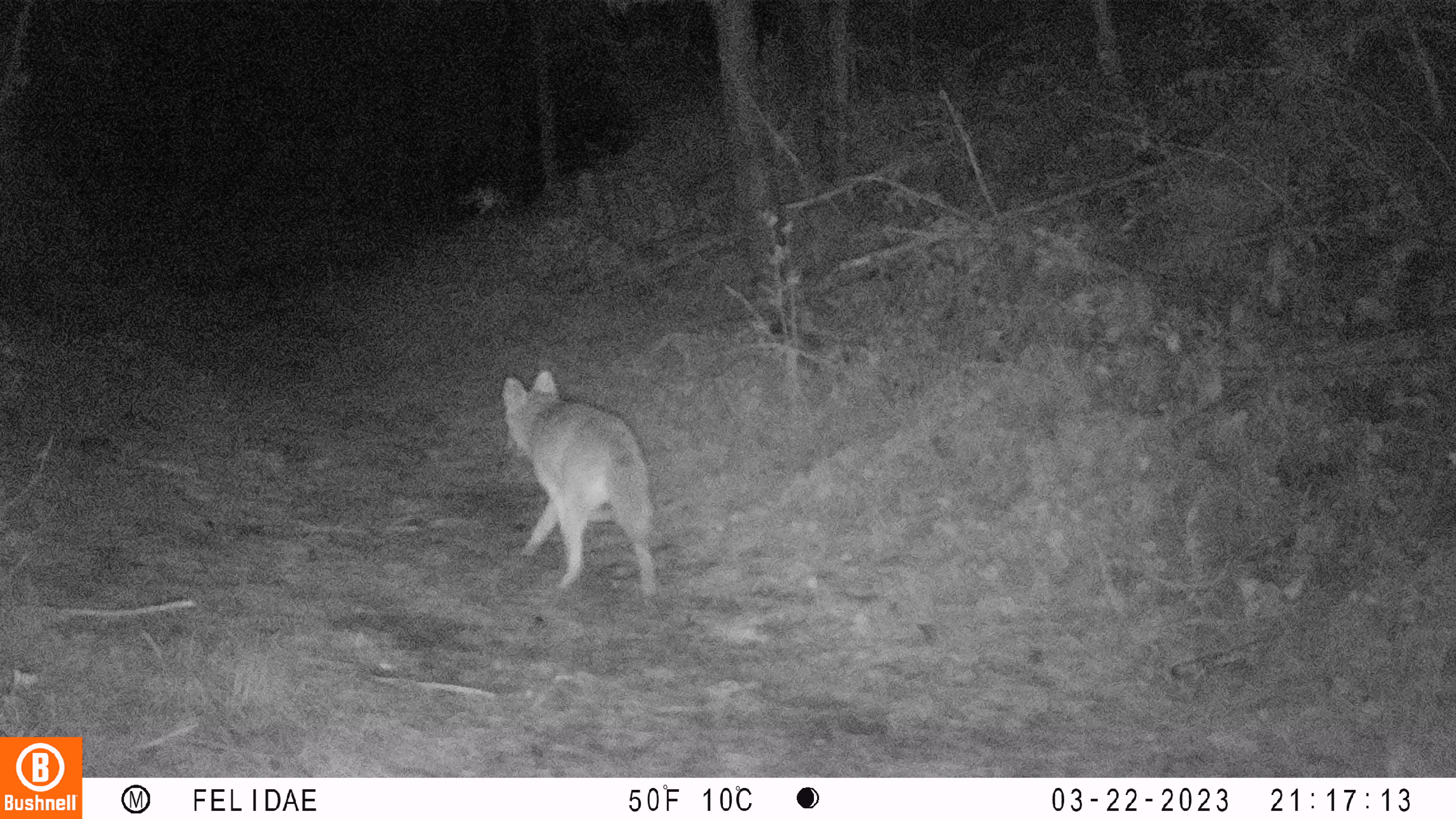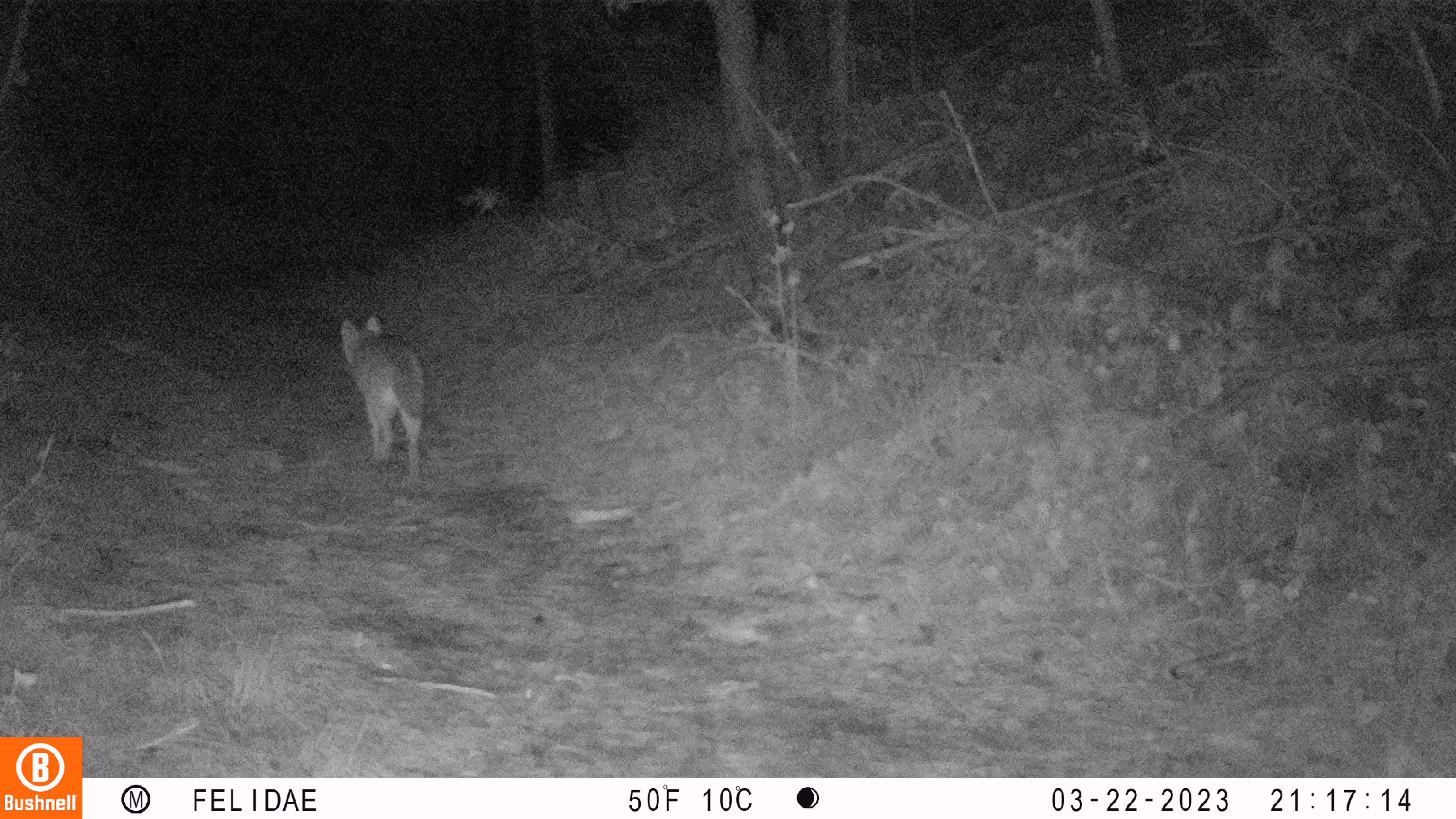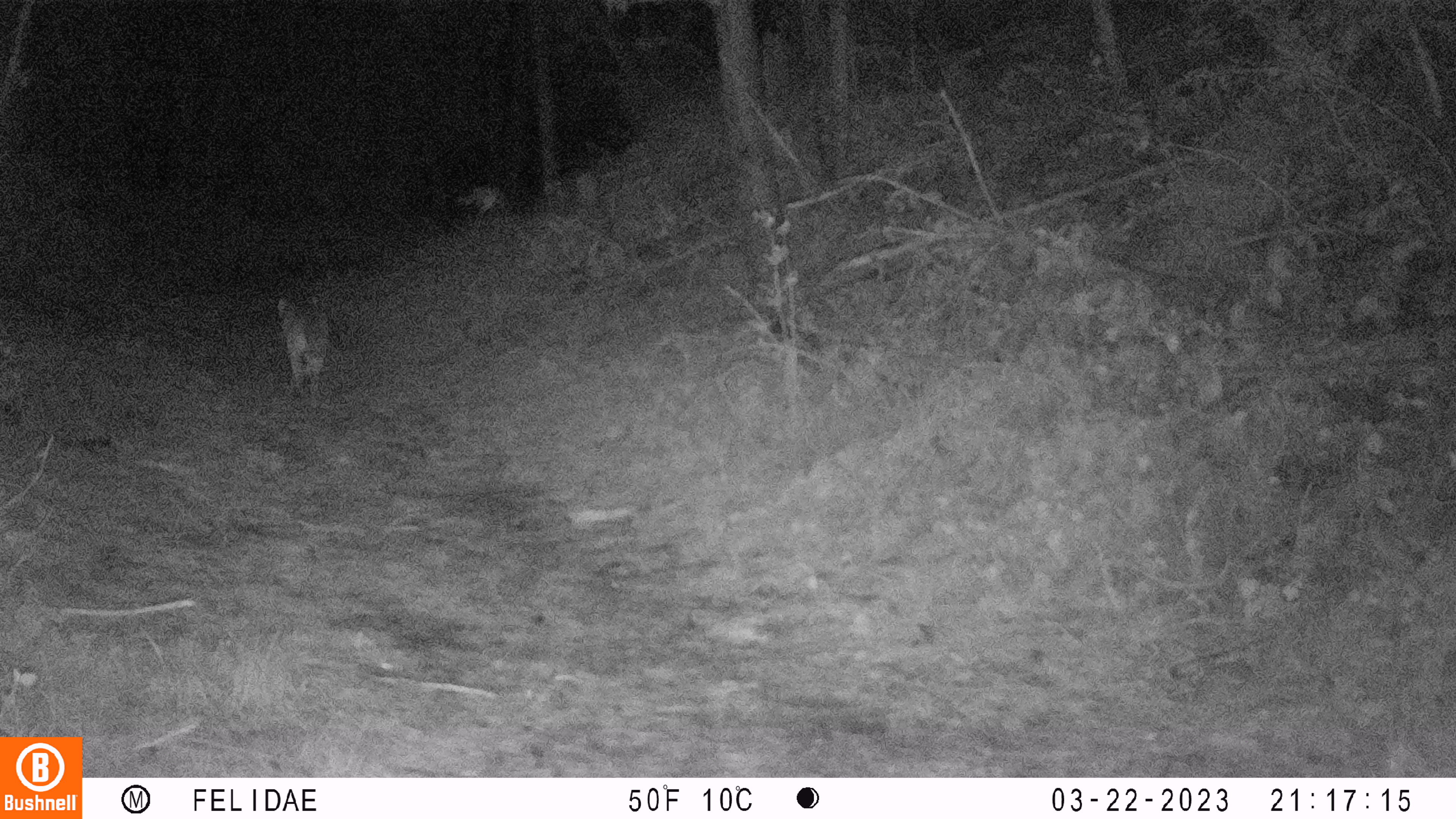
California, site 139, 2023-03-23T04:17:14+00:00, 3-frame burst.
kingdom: Animalia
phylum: Chordata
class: Mammalia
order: Carnivora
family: Canidae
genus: Canis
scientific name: Canis latrans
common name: coyote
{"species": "coyote (Canis latrans)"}